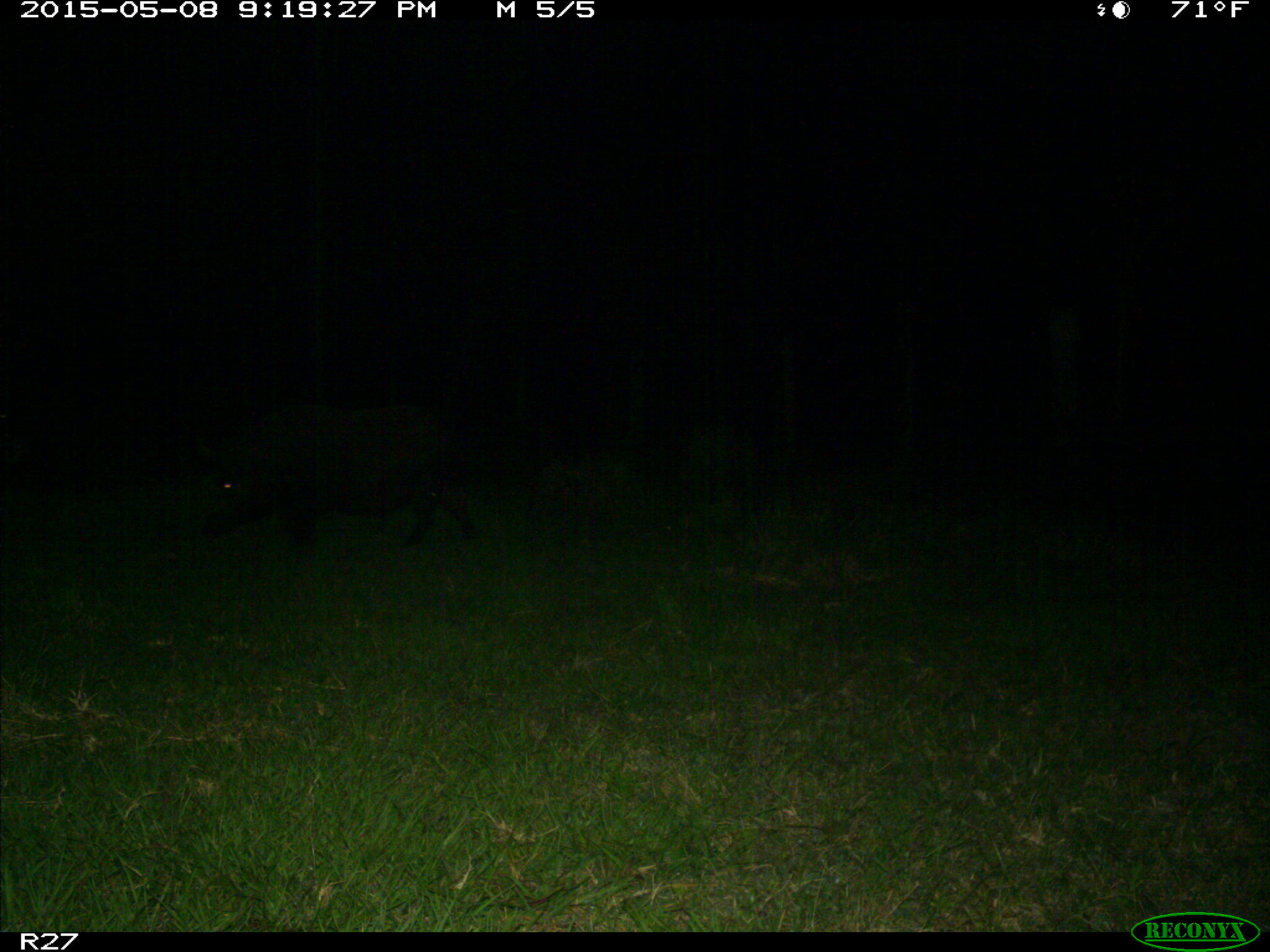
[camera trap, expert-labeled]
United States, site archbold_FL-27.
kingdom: Animalia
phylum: Chordata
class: Mammalia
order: Artiodactyla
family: Suidae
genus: Sus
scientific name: Sus scrofa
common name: wild boar